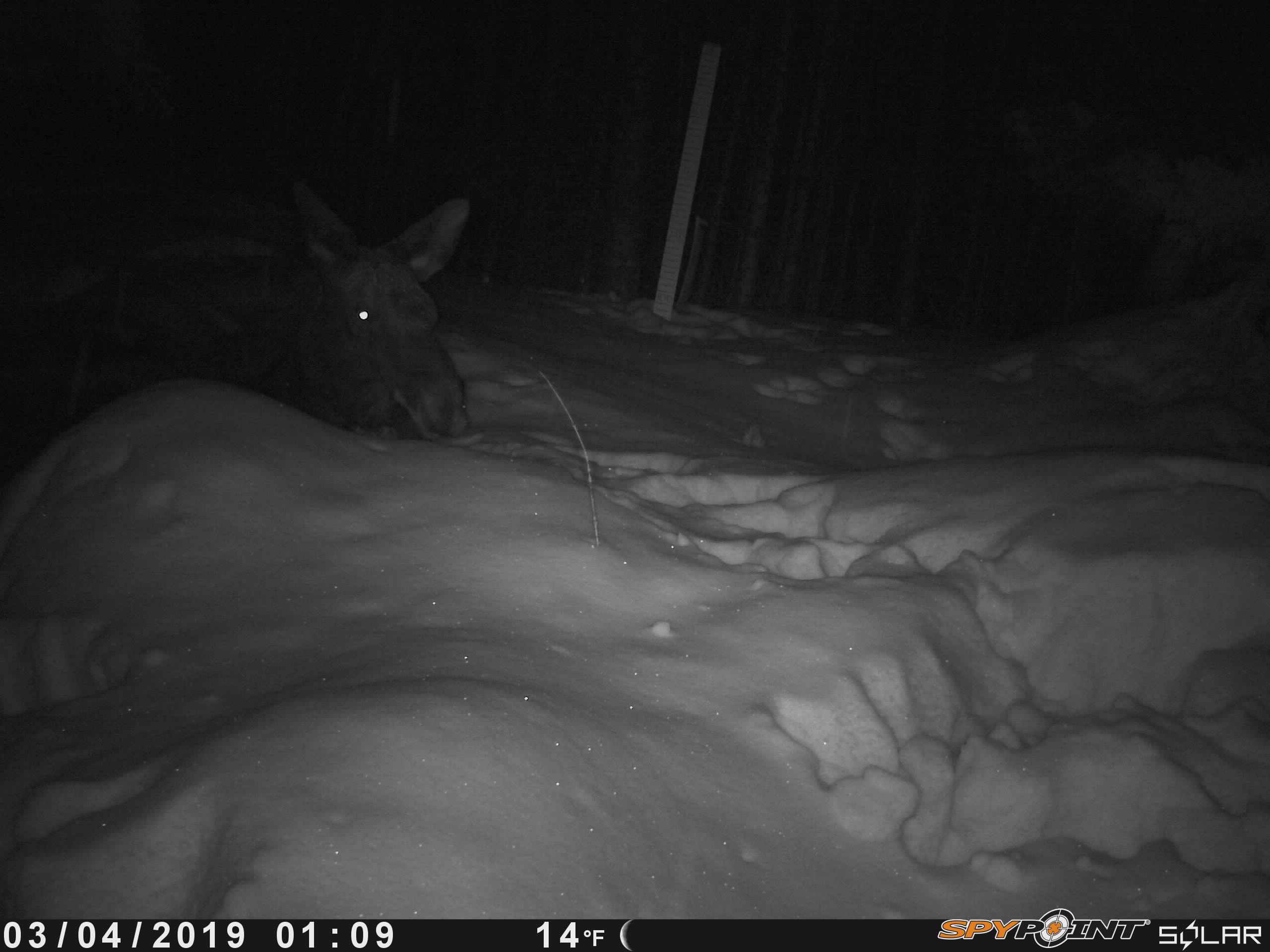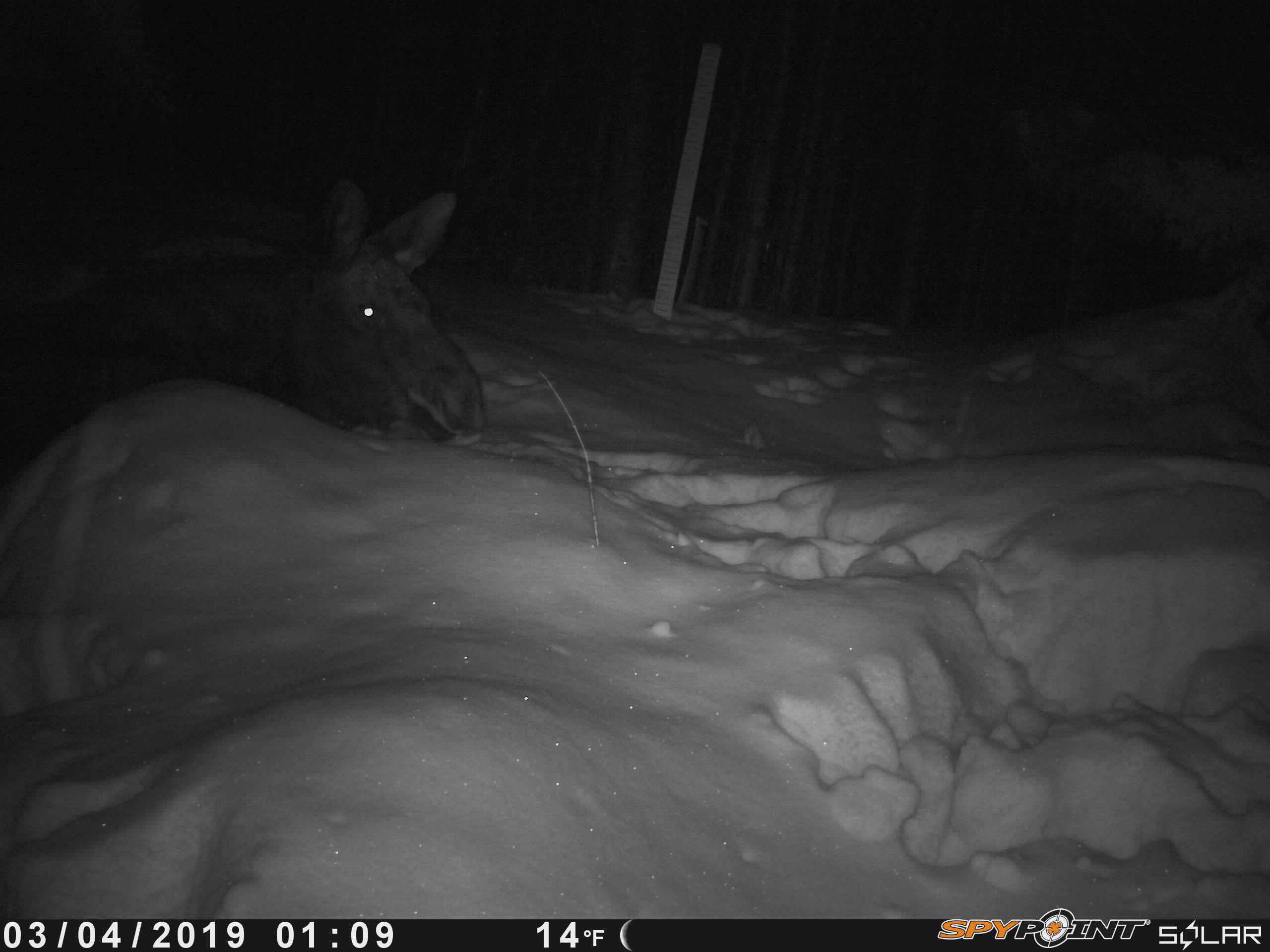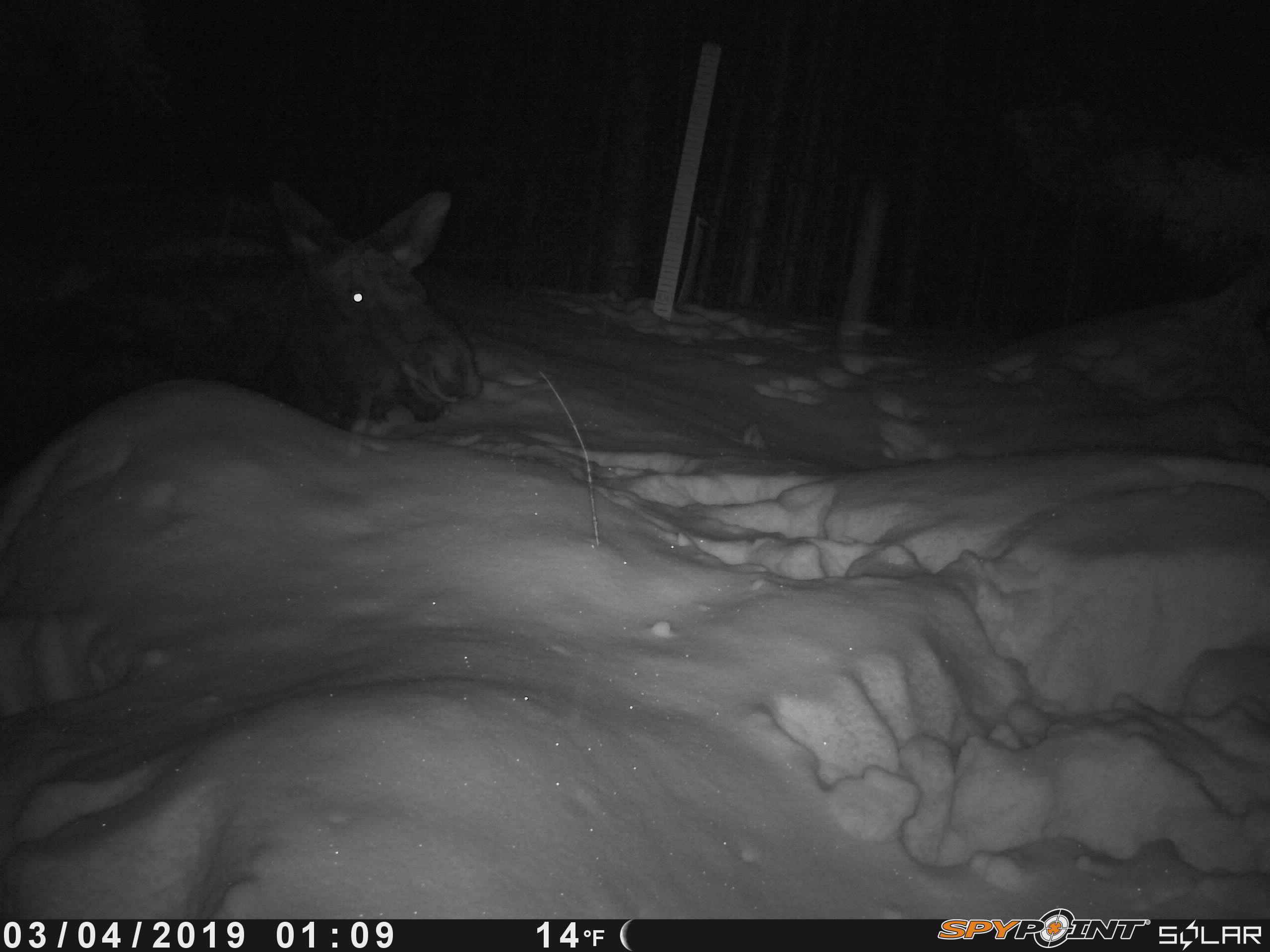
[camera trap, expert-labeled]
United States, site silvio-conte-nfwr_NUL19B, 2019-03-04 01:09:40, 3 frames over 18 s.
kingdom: Animalia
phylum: Chordata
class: Mammalia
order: Artiodactyla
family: Cervidae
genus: Alces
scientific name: Alces alces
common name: moose